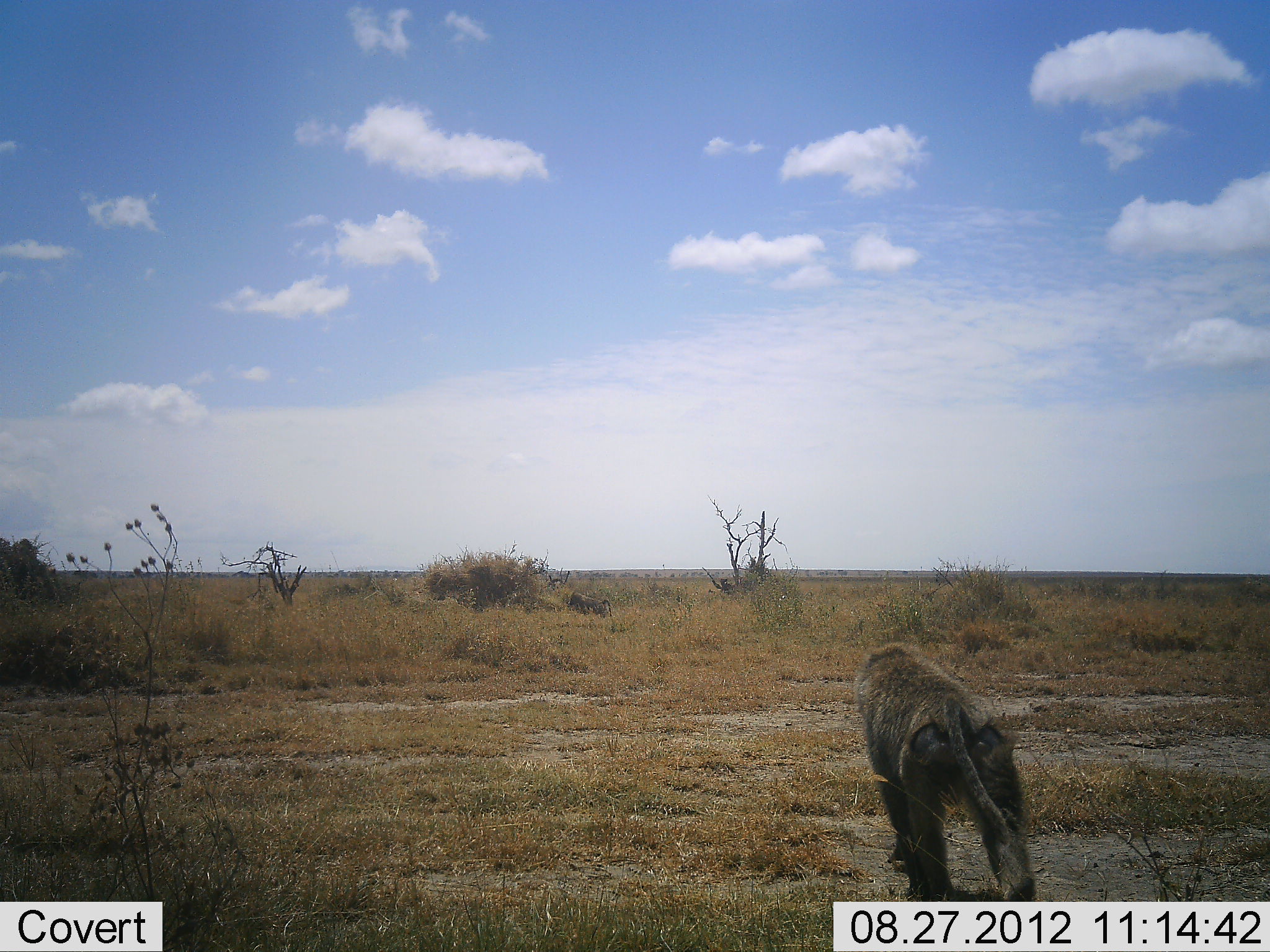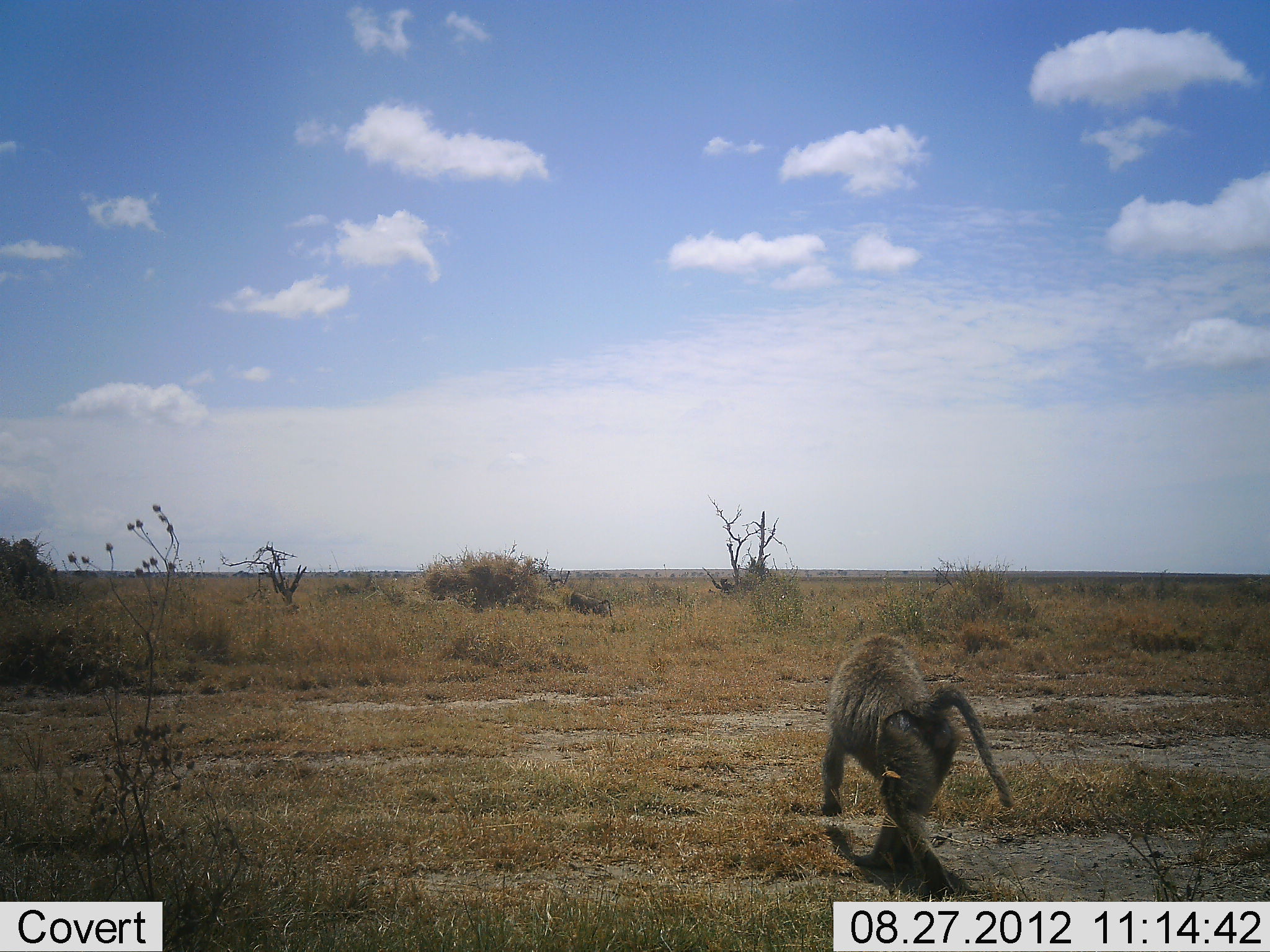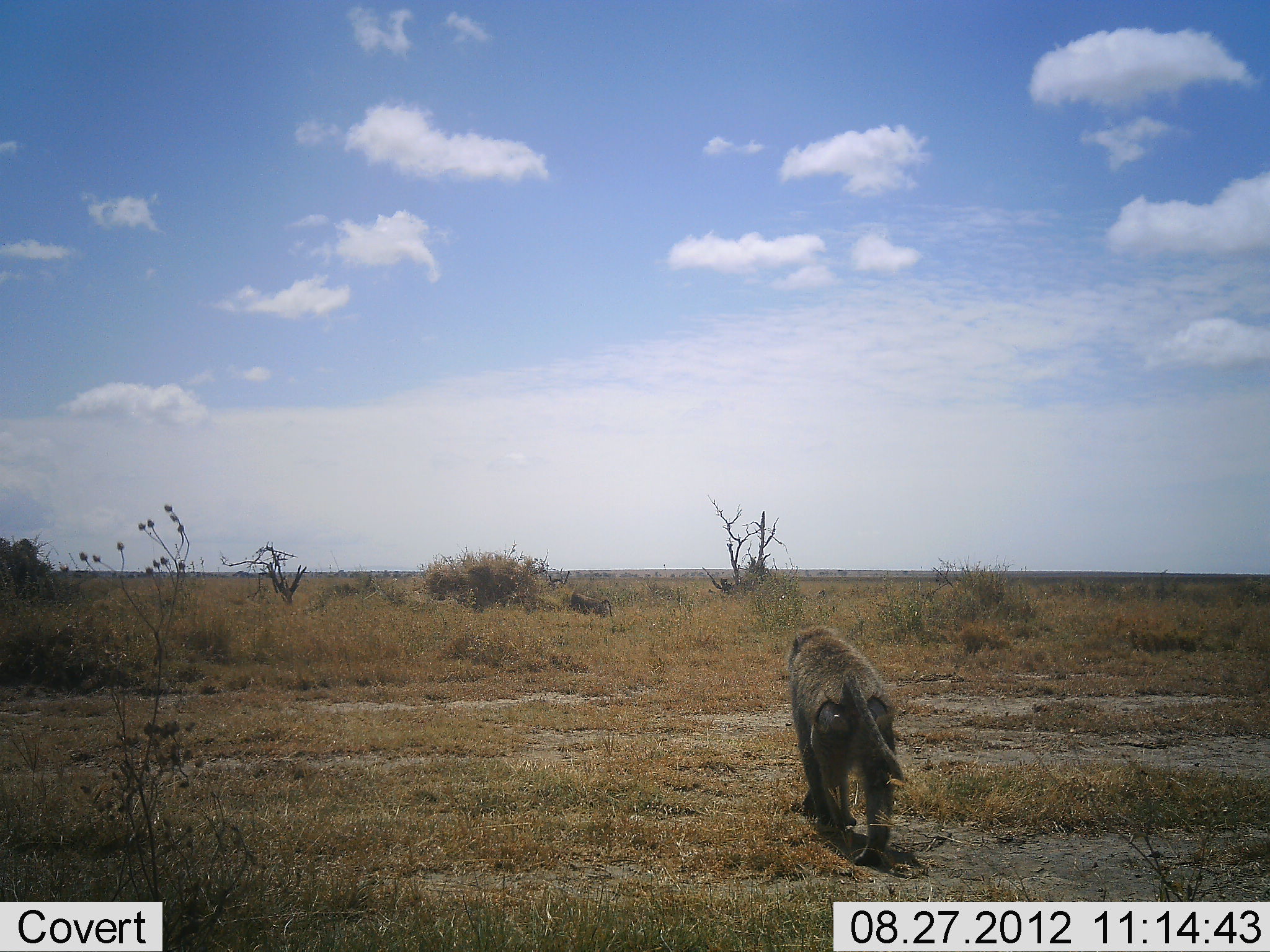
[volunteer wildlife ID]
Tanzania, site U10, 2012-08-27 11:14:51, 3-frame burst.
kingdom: Animalia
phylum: Chordata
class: Mammalia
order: Primates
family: Cercopithecidae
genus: Papio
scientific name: Papio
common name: baboon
Baboon (Papio), count 2. Behavior (volunteer vote fractions): standing 20%, resting 0%, moving 90%, interacting 10%. Young present (vote fraction): 10%. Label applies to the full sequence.